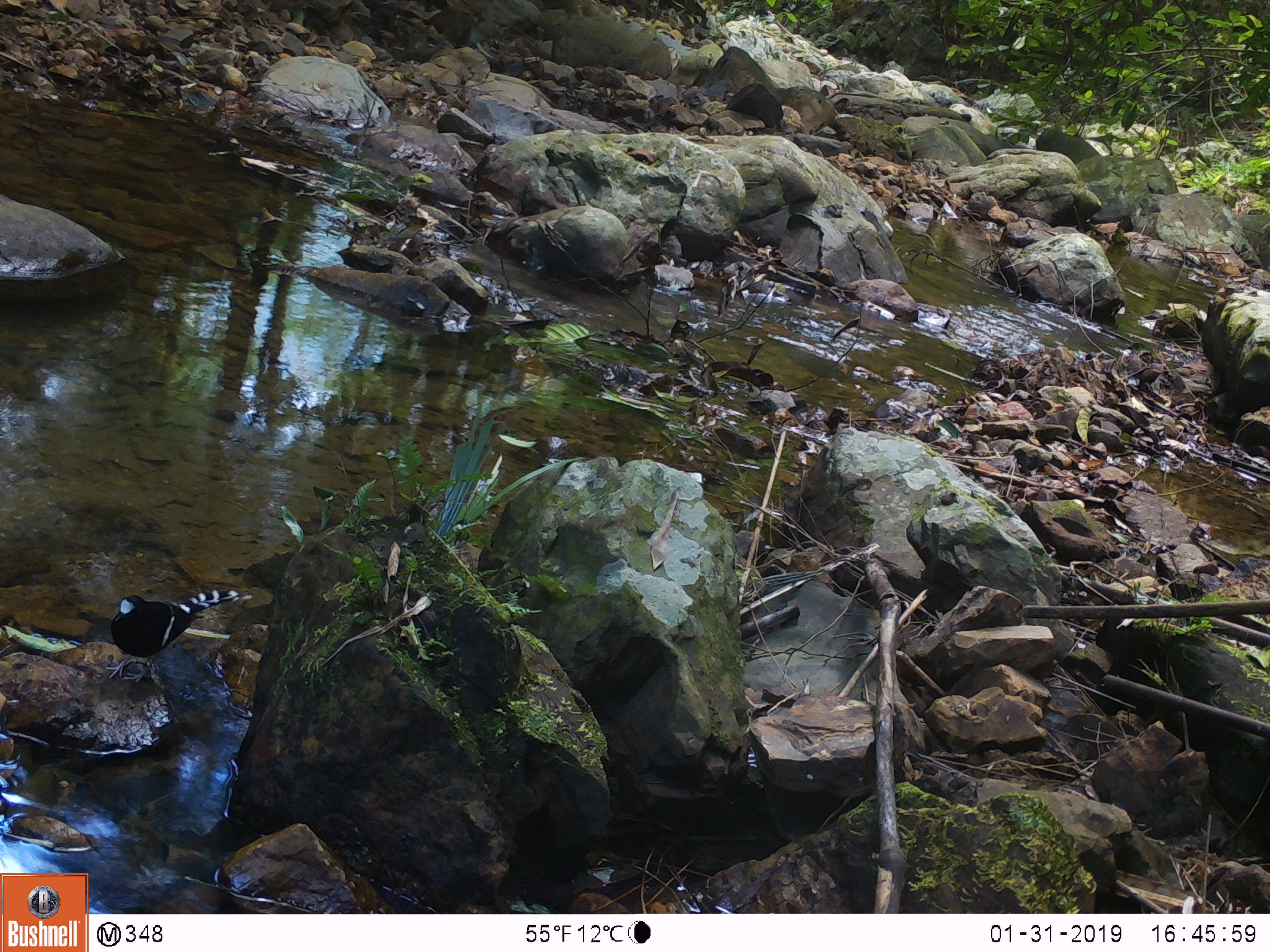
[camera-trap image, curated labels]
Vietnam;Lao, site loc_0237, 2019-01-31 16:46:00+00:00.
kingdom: Animalia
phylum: Chordata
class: Aves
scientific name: Aves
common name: bird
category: unidentified bird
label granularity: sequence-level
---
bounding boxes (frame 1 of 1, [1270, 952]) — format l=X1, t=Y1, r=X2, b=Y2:
unidentified bird: l=106, t=589, r=240, b=683